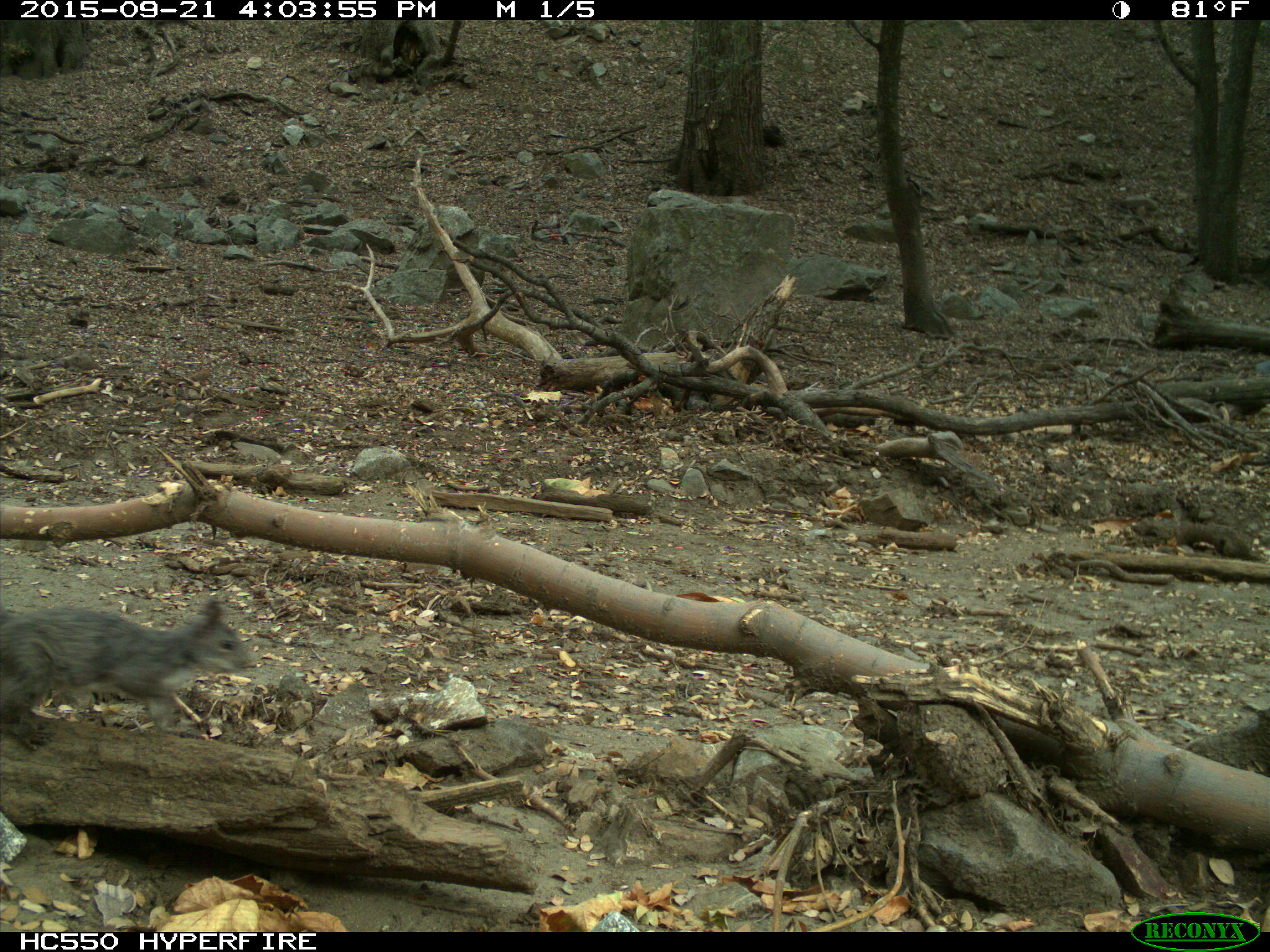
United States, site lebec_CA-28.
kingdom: Animalia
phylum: Chordata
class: Mammalia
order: Rodentia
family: Sciuridae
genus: Sciurus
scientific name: Sciurus carolinensis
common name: eastern gray squirrel